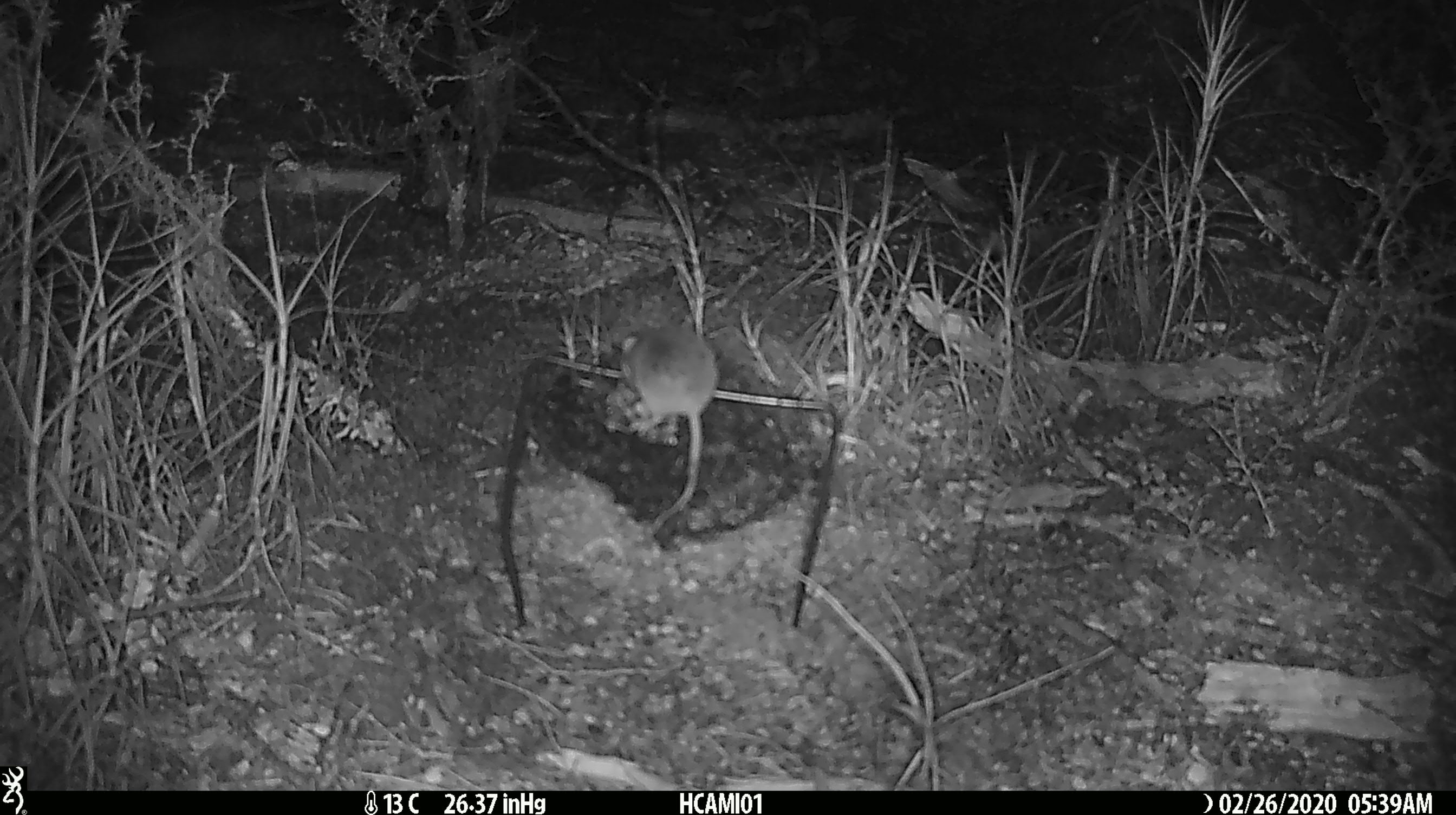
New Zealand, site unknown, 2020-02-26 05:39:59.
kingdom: Animalia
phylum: Chordata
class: Mammalia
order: Rodentia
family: Muridae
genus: Mus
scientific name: Mus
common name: mouse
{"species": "mouse (Mus)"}